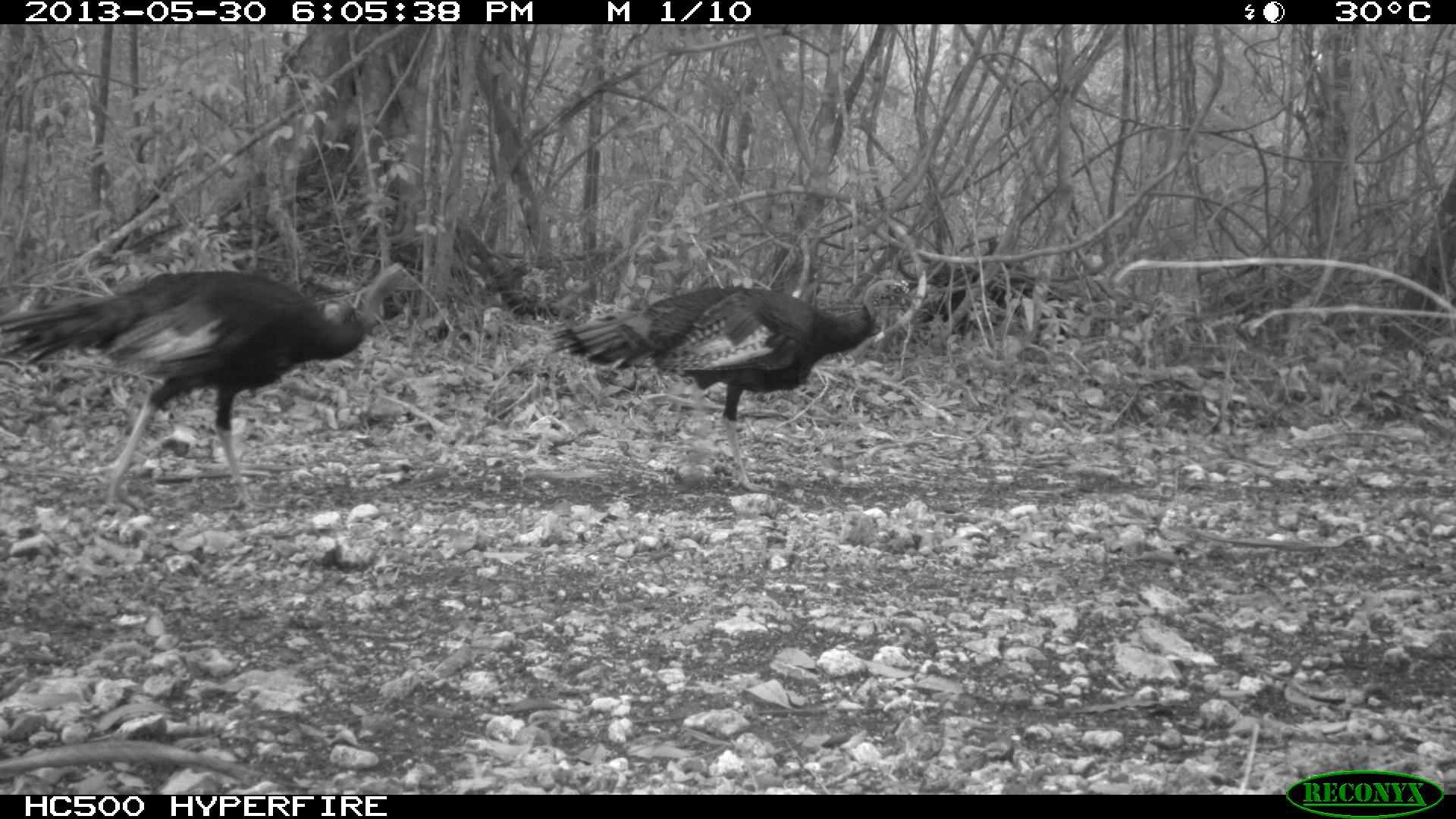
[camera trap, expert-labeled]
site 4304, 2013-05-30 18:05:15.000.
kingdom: Animalia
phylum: Chordata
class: Aves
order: Galliformes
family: Phasianidae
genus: Meleagris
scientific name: Meleagris ocellata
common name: ocellated turkey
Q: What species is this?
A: Meleagris ocellata (ocellated turkey).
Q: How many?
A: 3.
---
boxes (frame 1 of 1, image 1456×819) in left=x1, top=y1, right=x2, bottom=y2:
meleagris ocellata: left=5, top=263, right=423, bottom=514; left=546, top=280, right=913, bottom=490